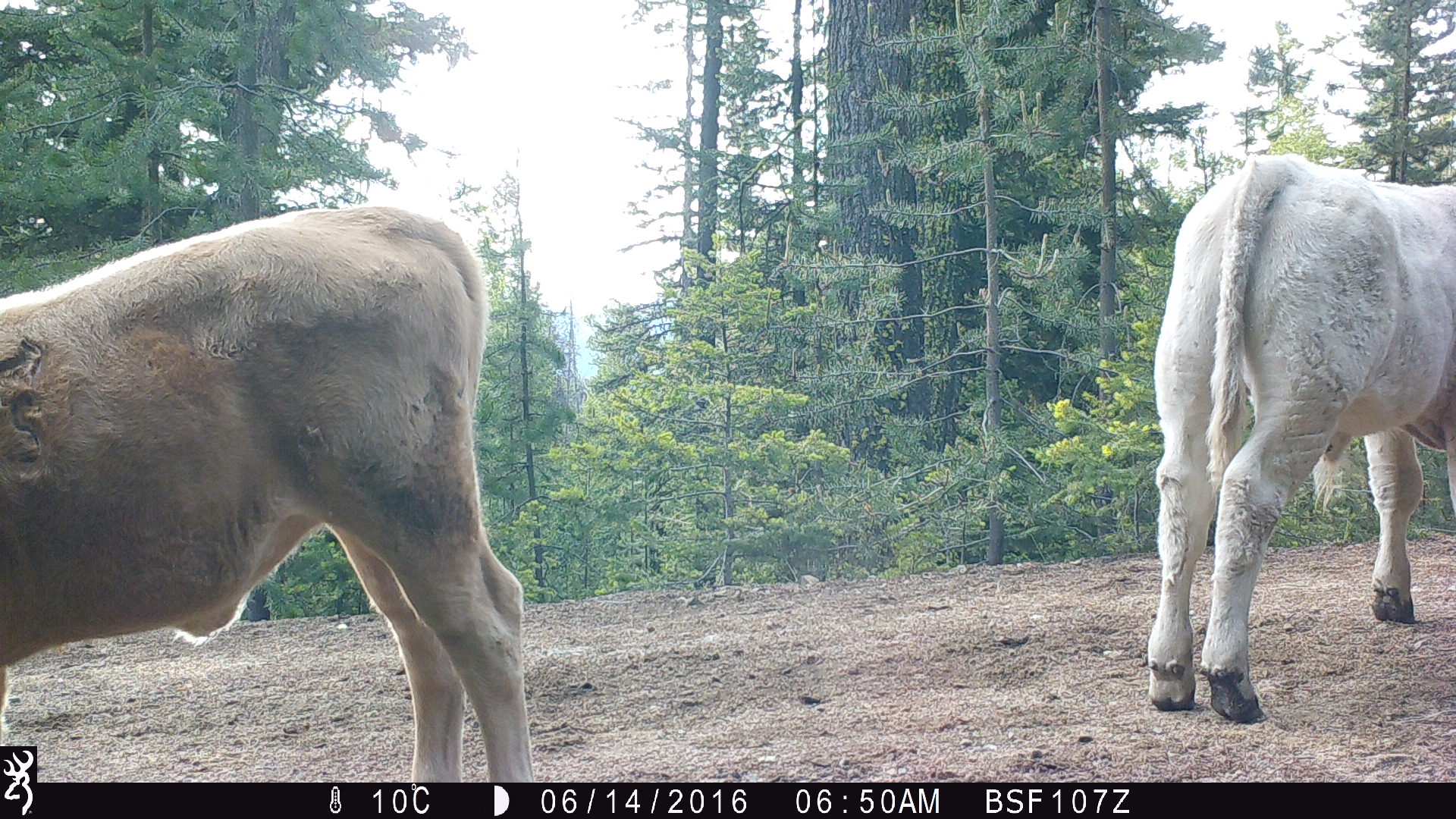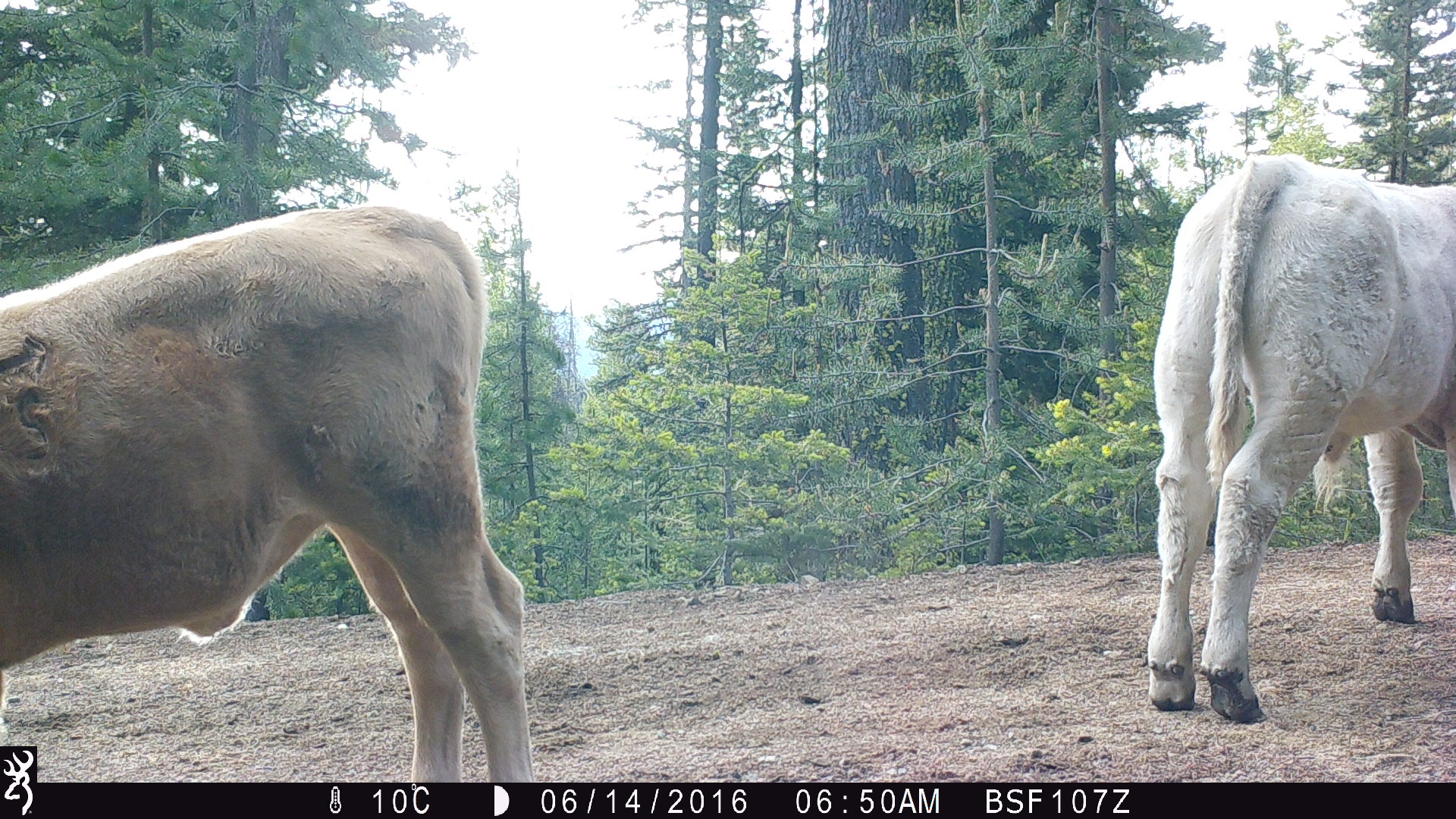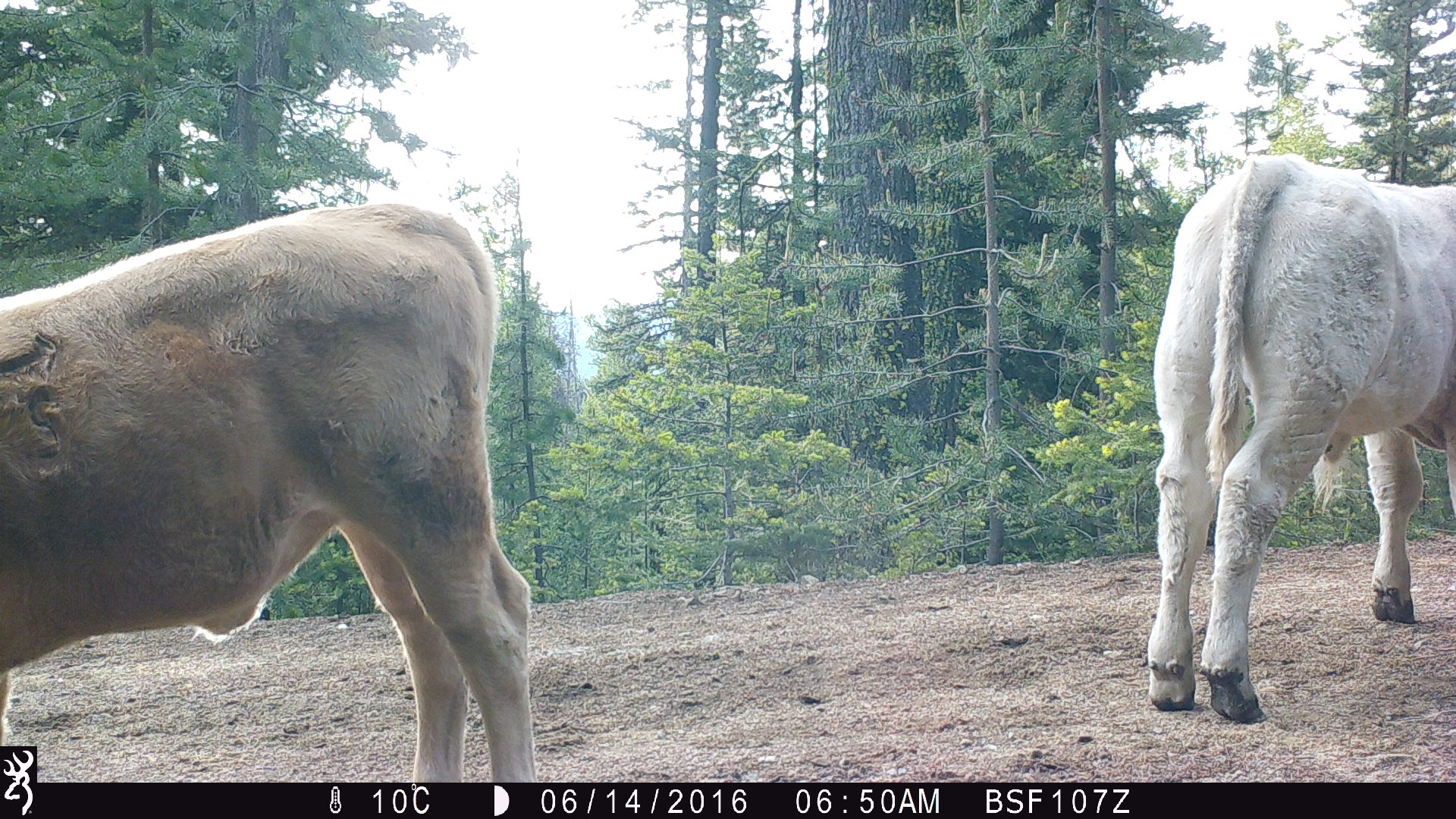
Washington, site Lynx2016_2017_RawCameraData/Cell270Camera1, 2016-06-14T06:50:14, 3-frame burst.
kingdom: Animalia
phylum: Chordata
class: Mammalia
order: Artiodactyla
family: Bovidae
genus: Bos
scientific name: Bos taurus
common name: domestic cattle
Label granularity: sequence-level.